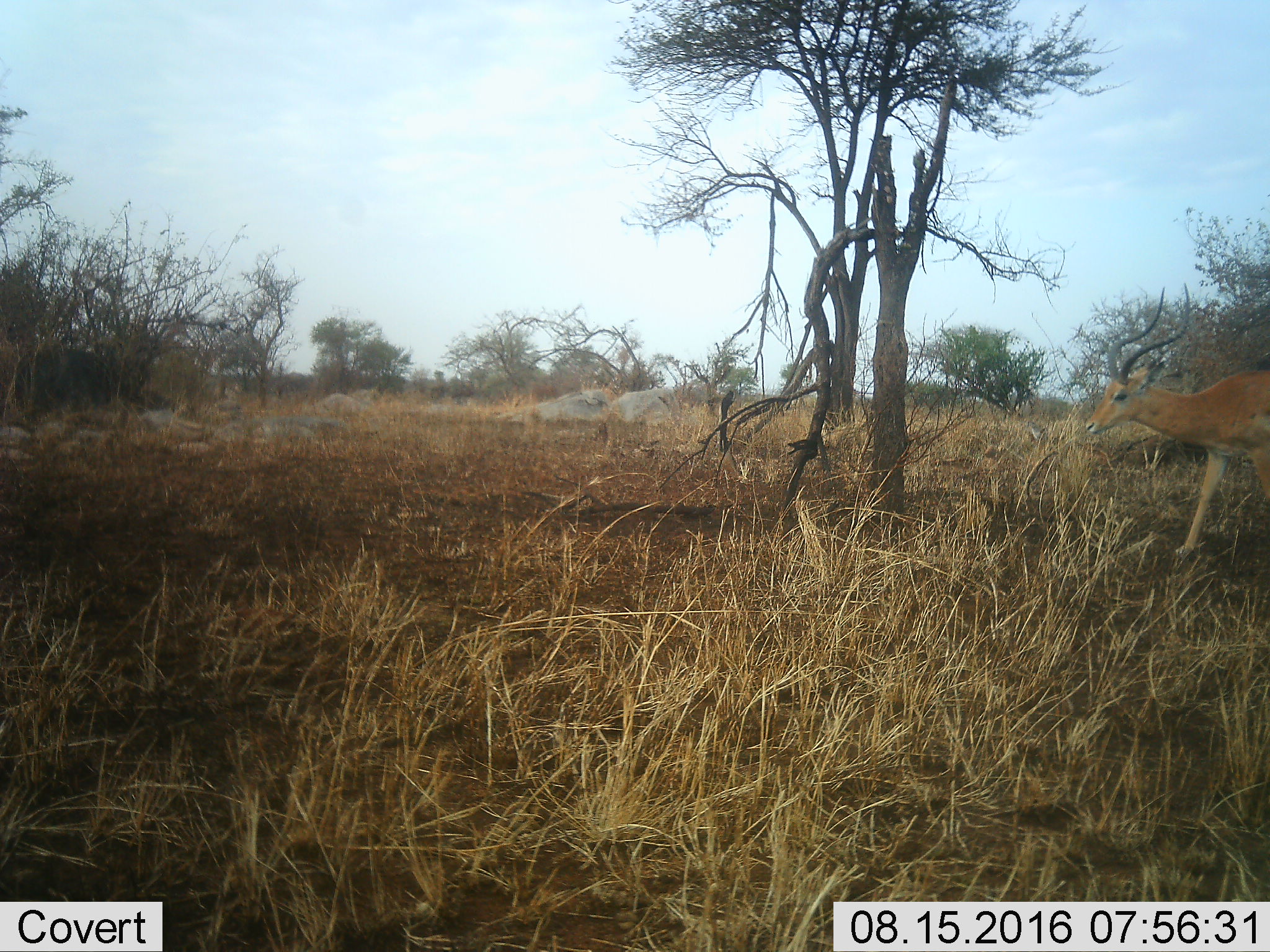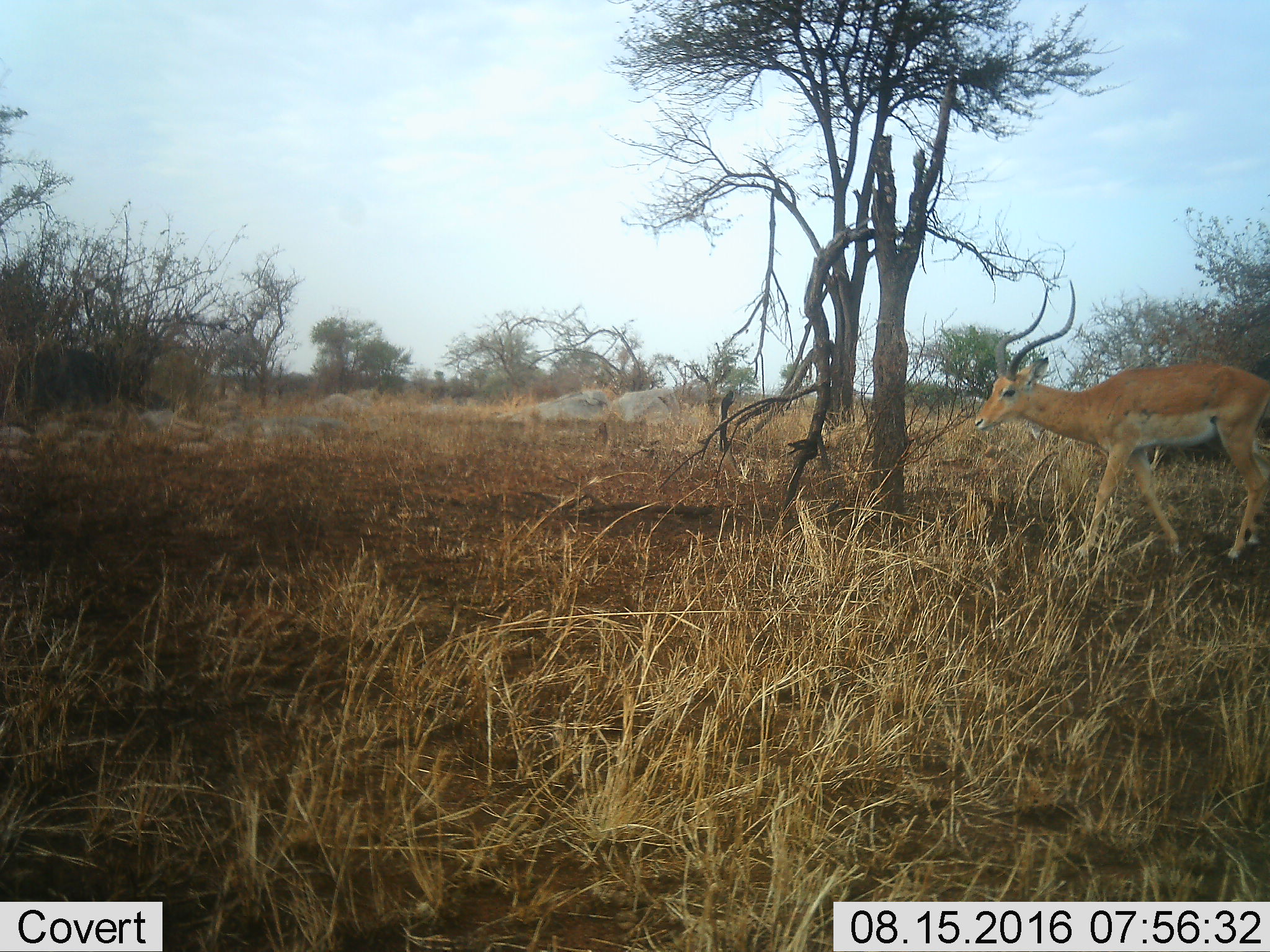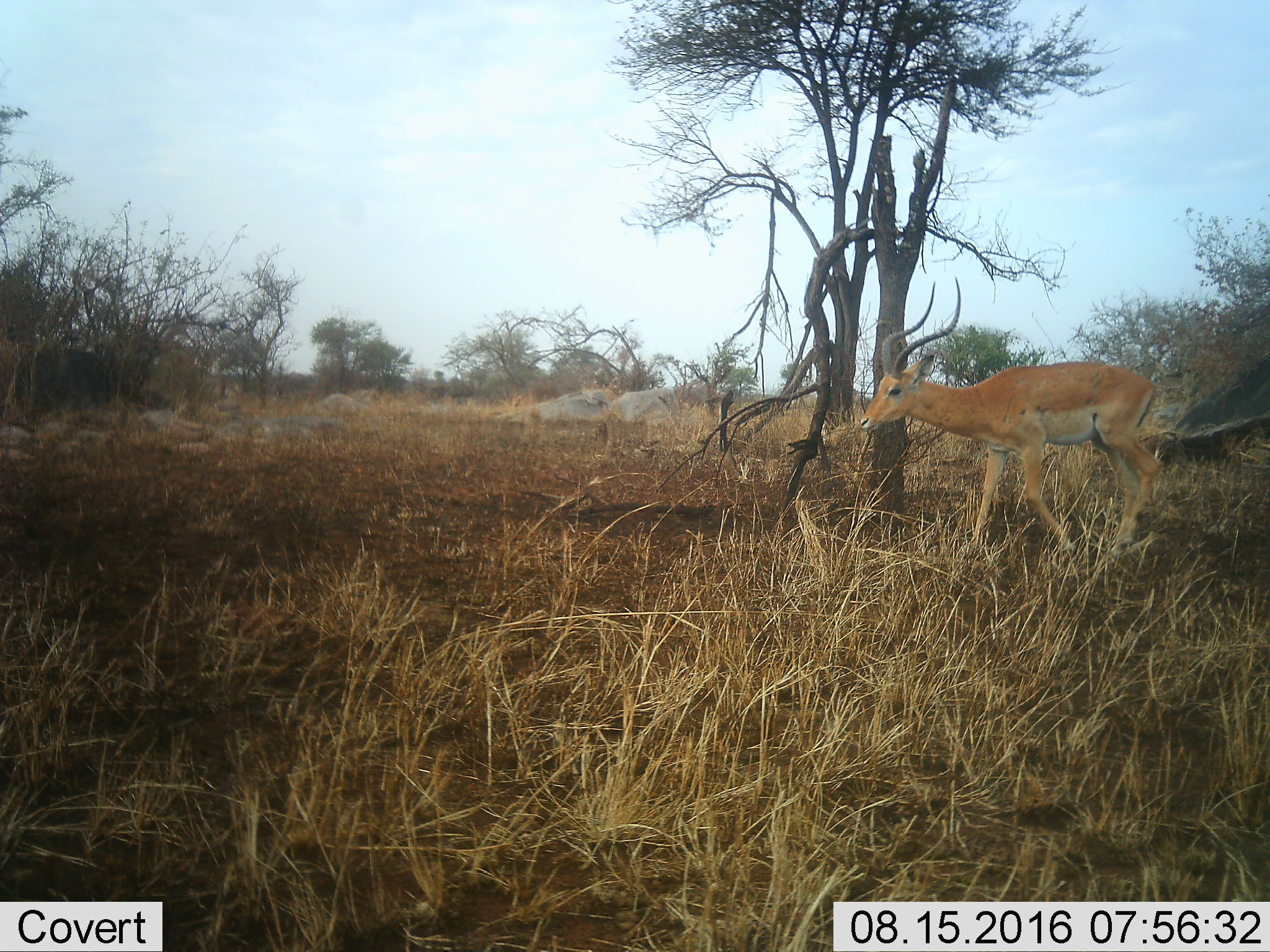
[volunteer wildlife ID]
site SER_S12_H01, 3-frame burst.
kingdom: Animalia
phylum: Chordata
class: Mammalia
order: Artiodactyla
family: Bovidae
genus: Aepyceros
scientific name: Aepyceros melampus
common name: impala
Impala (Aepyceros melampus), count 1. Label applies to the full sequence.